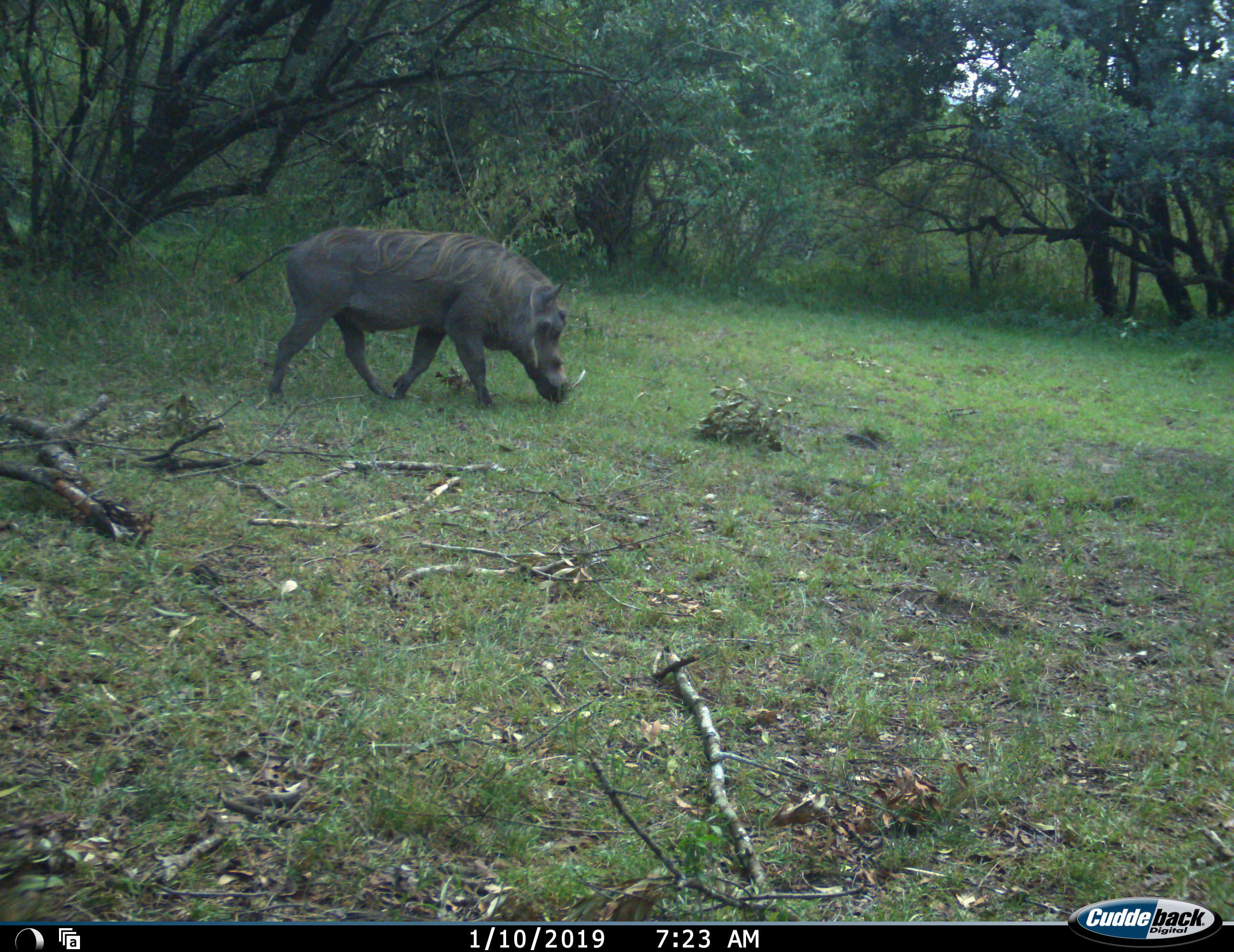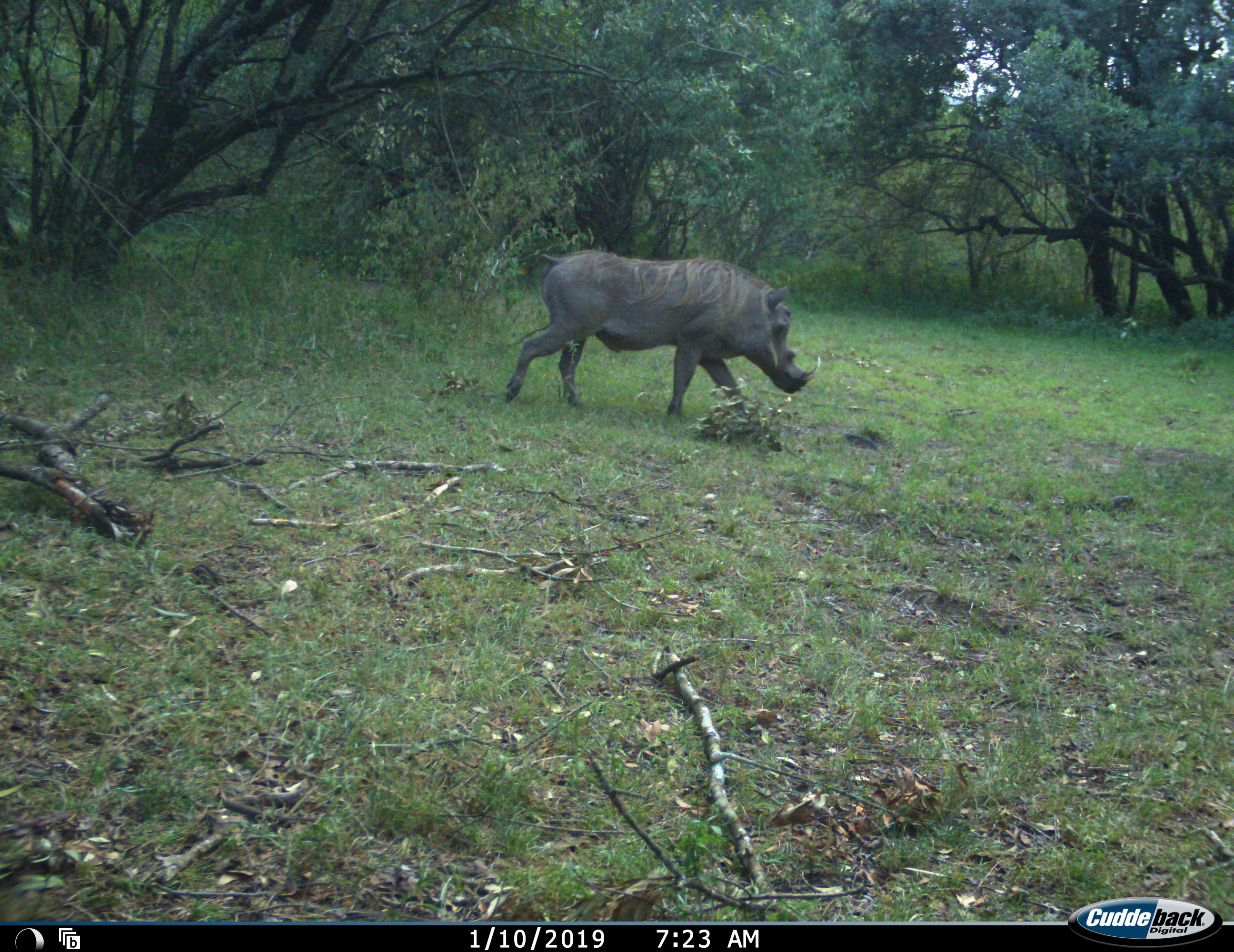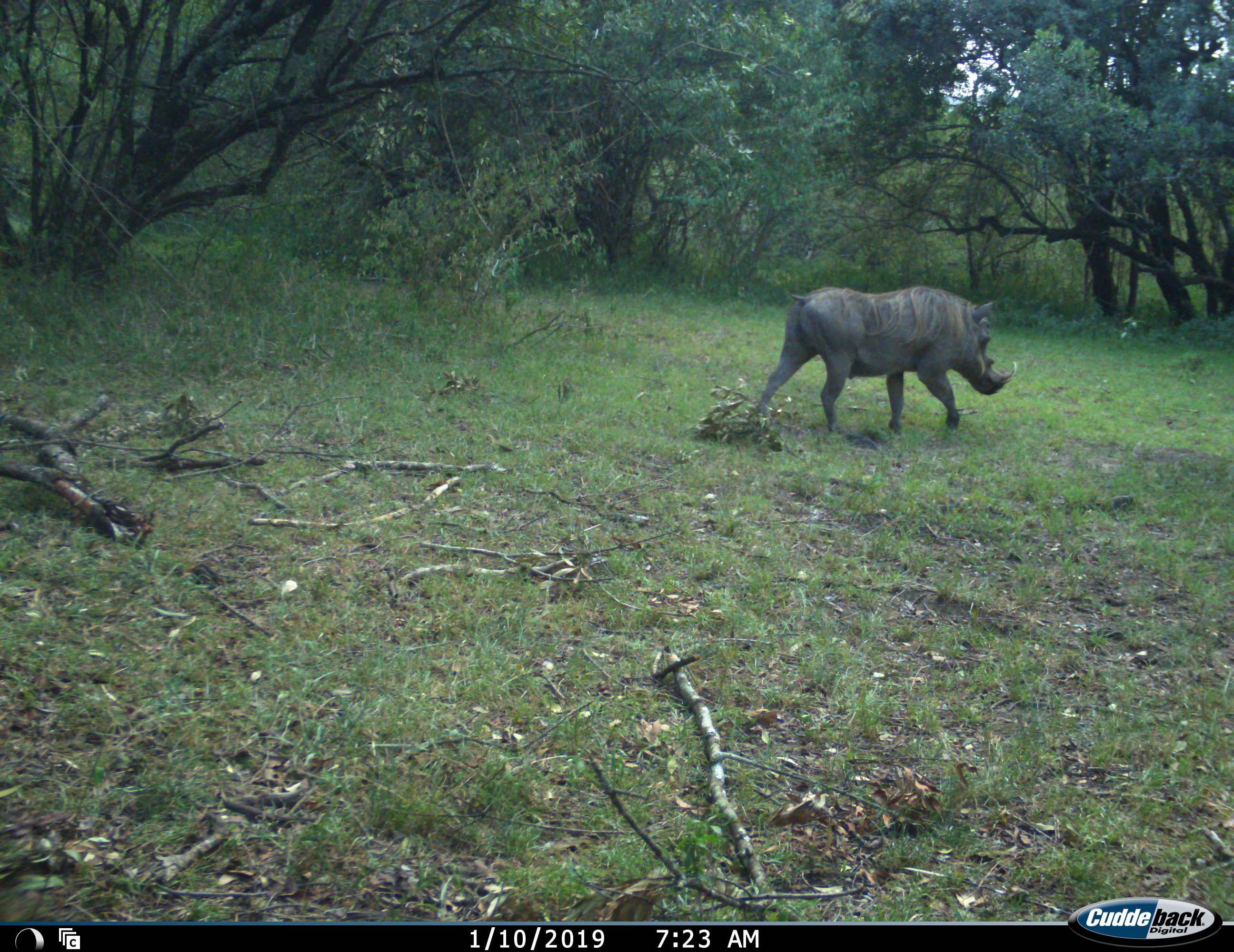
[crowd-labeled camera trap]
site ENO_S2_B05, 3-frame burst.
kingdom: Animalia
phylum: Chordata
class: Mammalia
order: Artiodactyla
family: Suidae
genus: Phacochoerus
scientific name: Phacochoerus africanus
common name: warthog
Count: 1.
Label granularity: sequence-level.